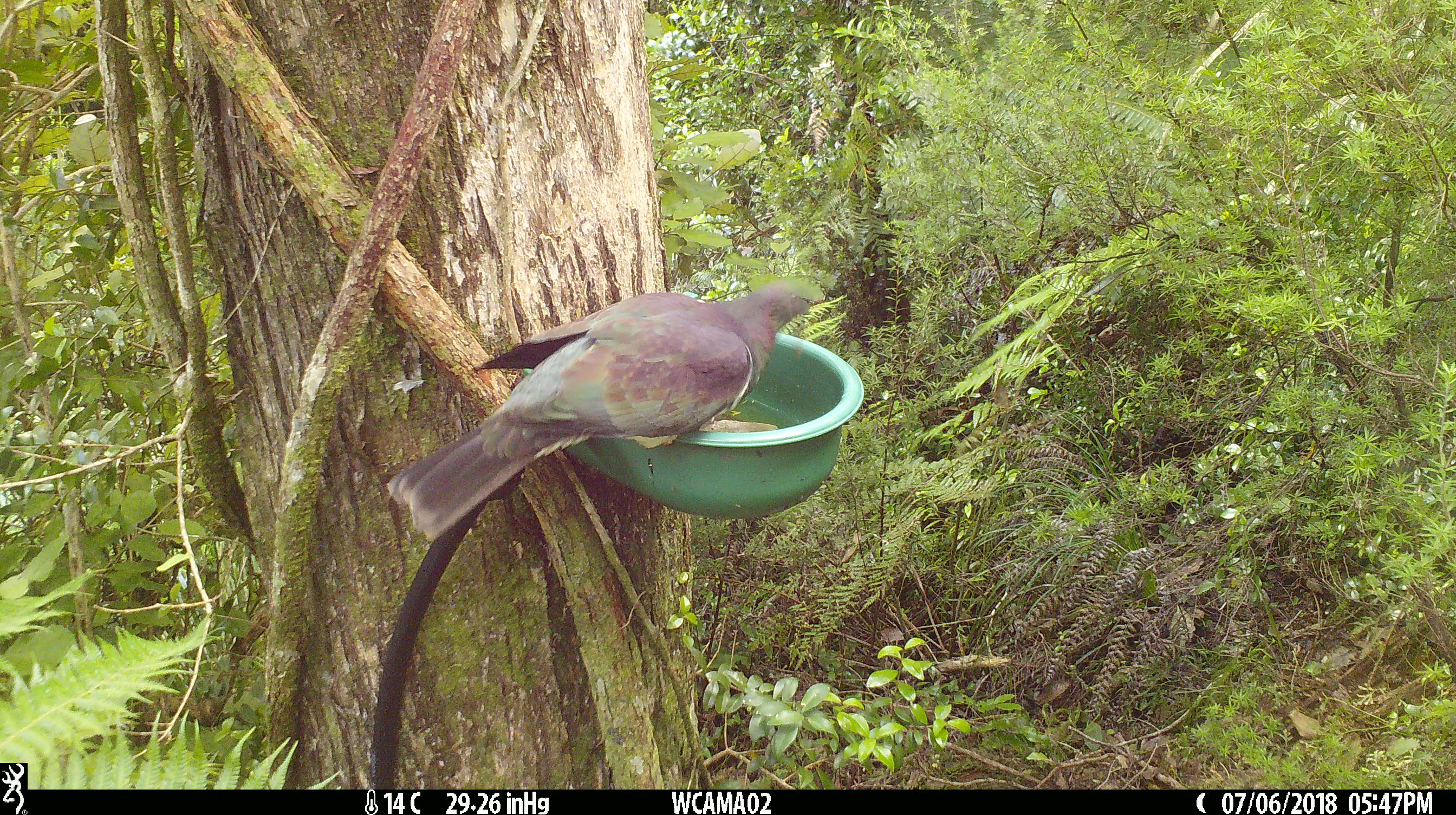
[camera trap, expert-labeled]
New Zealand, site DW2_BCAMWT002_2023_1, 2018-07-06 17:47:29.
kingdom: Animalia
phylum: Chordata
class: Aves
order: Columbiformes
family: Columbidae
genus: Hemiphaga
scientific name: Hemiphaga novaeseelandiae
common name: new zealand pigeon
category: kereru